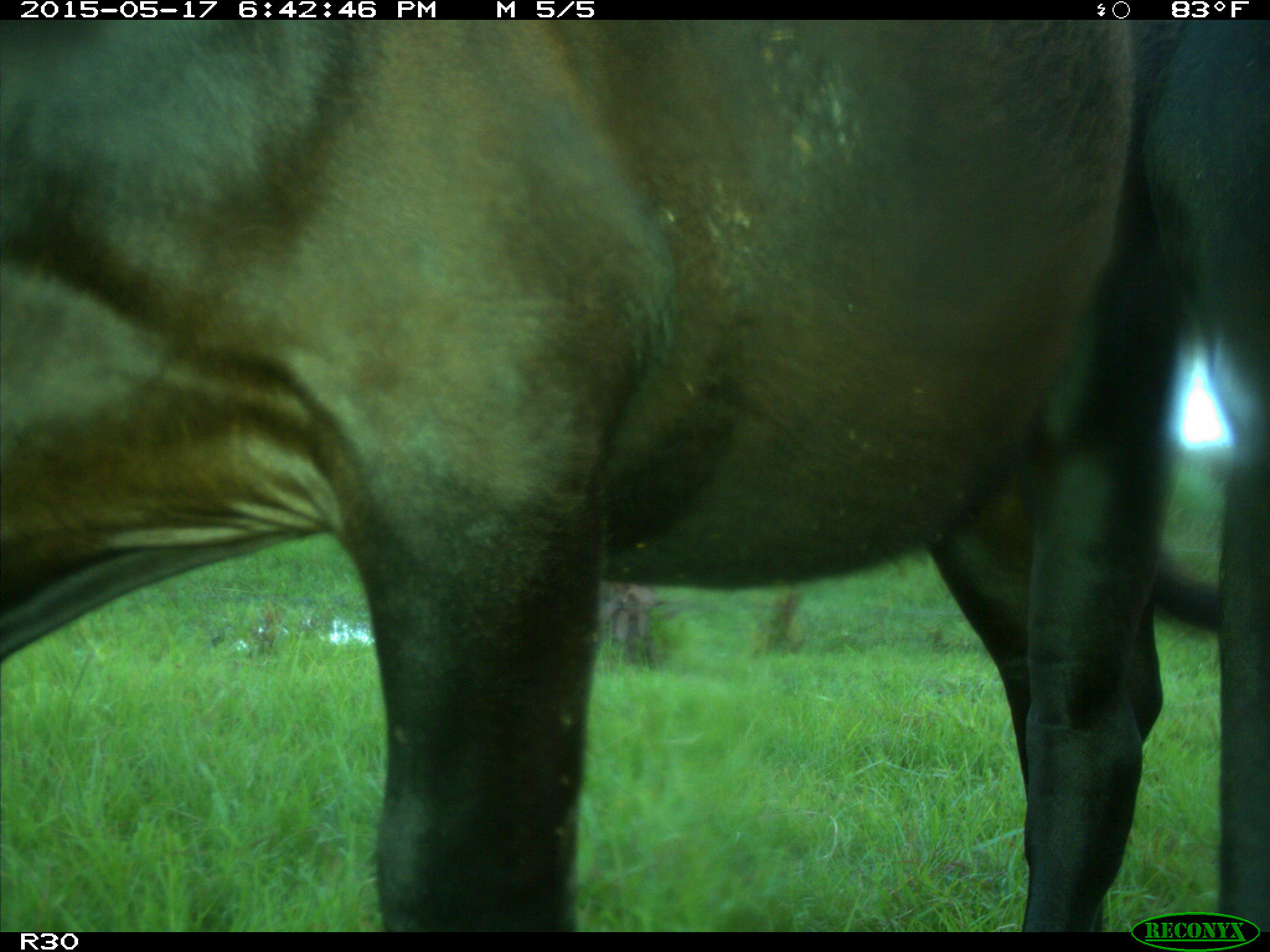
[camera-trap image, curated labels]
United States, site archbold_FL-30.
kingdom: Animalia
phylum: Chordata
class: Mammalia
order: Artiodactyla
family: Bovidae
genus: Bos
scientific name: Bos taurus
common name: domestic cow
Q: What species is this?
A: Bos taurus (domestic cow).